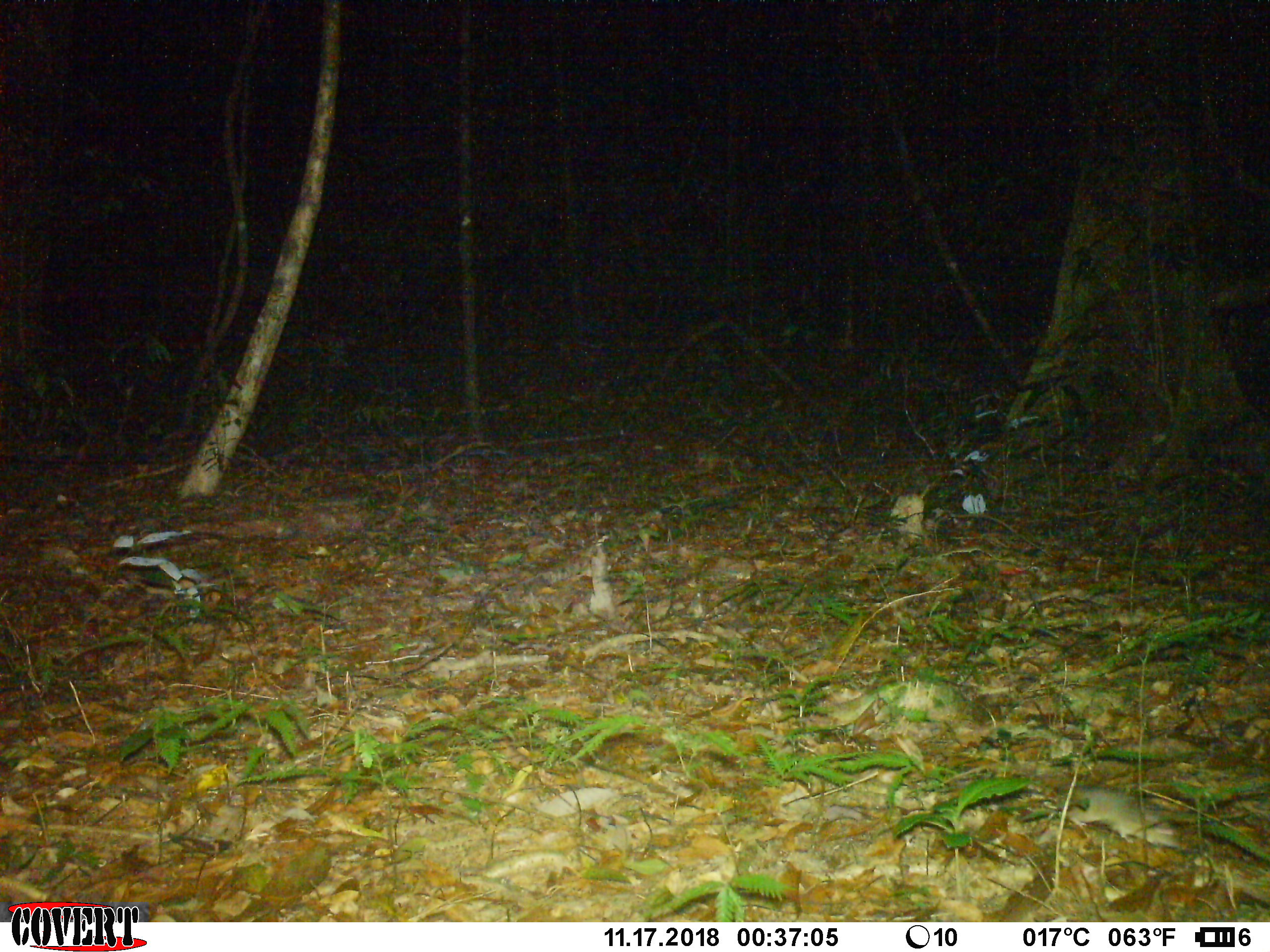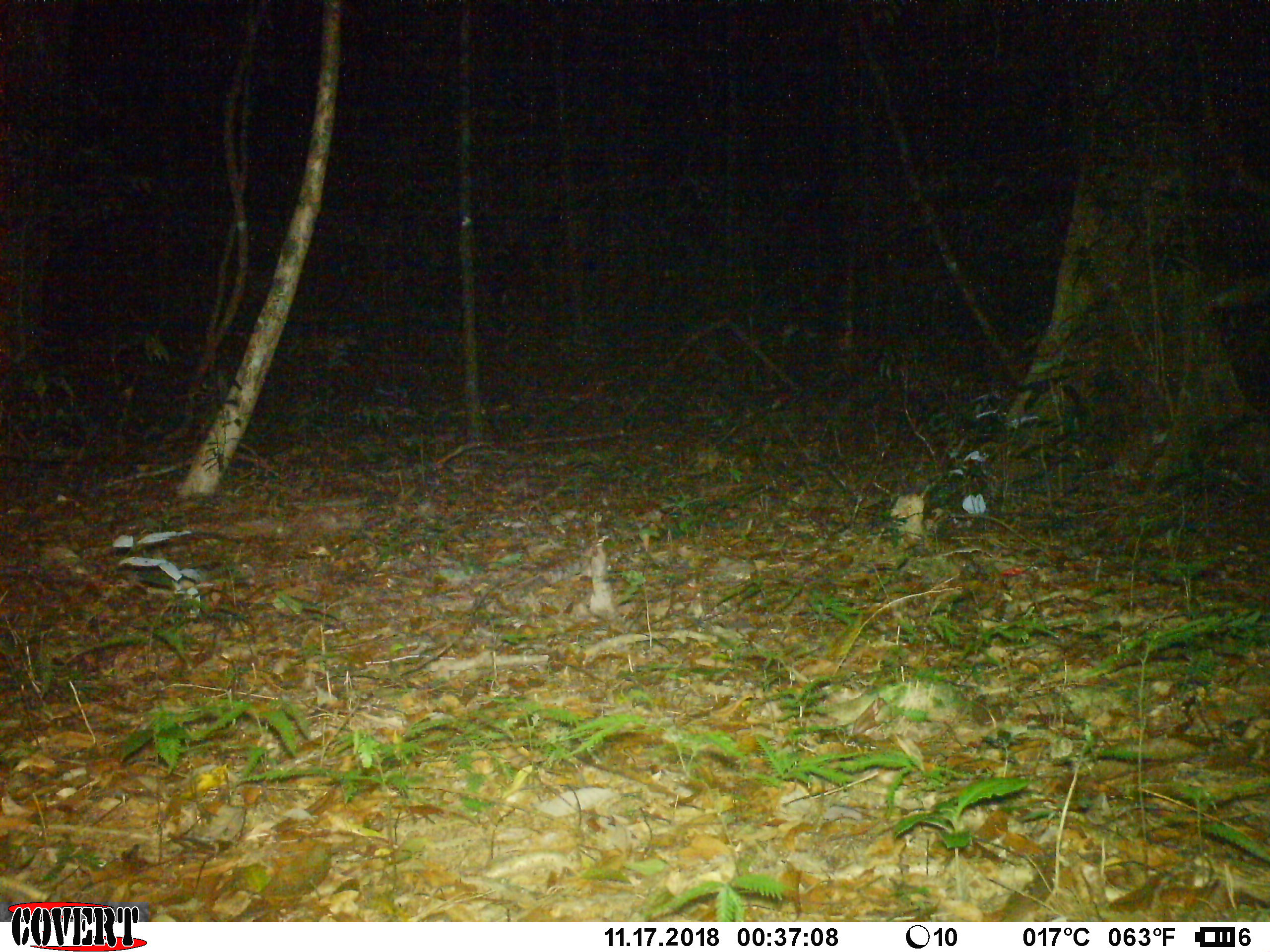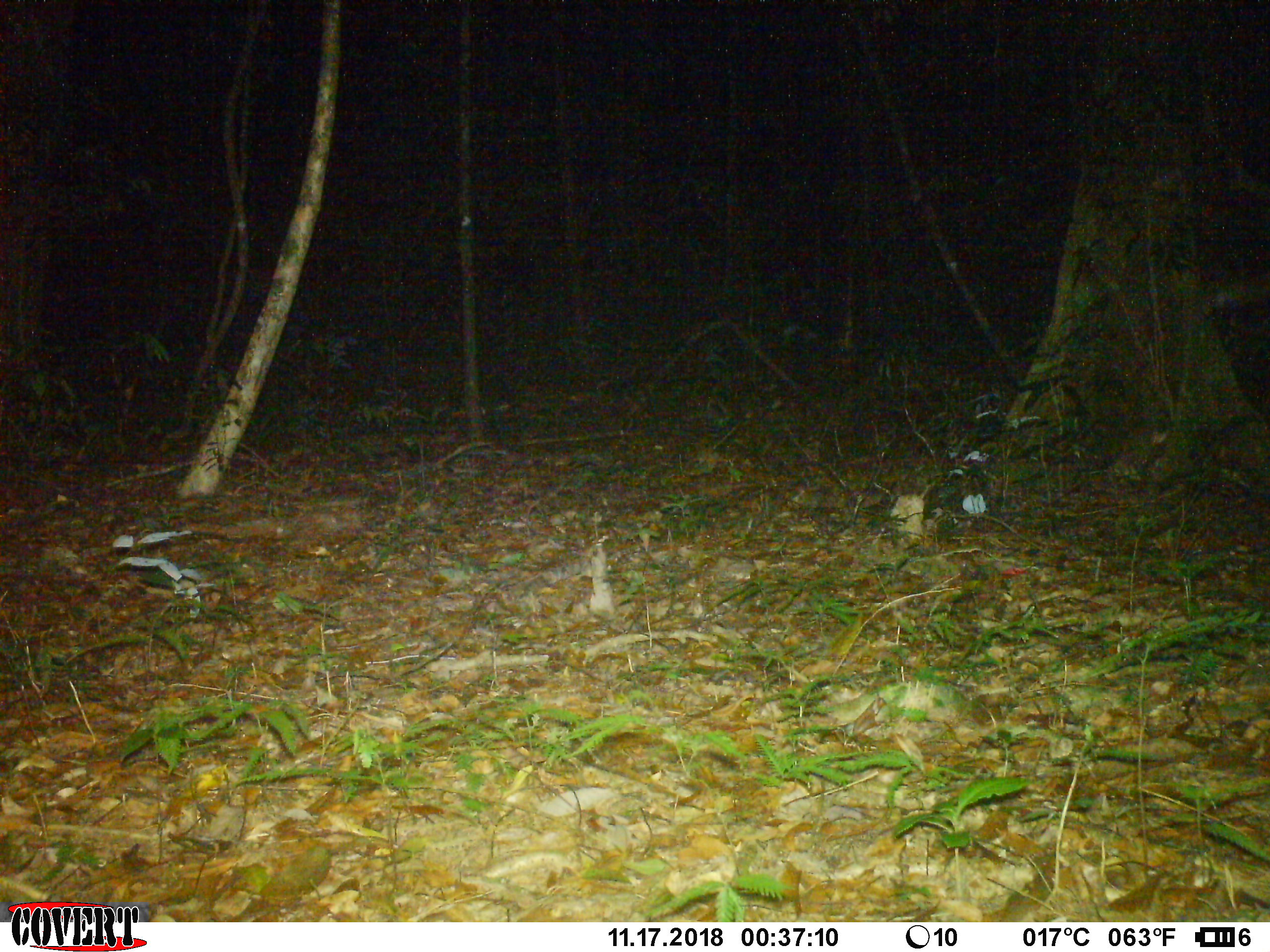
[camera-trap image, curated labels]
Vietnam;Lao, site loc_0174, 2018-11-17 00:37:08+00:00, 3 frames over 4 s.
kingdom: Animalia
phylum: Chordata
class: Mammalia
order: Rodentia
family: Muridae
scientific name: Muridae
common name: old-world mice and rats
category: unidentified murid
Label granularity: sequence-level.